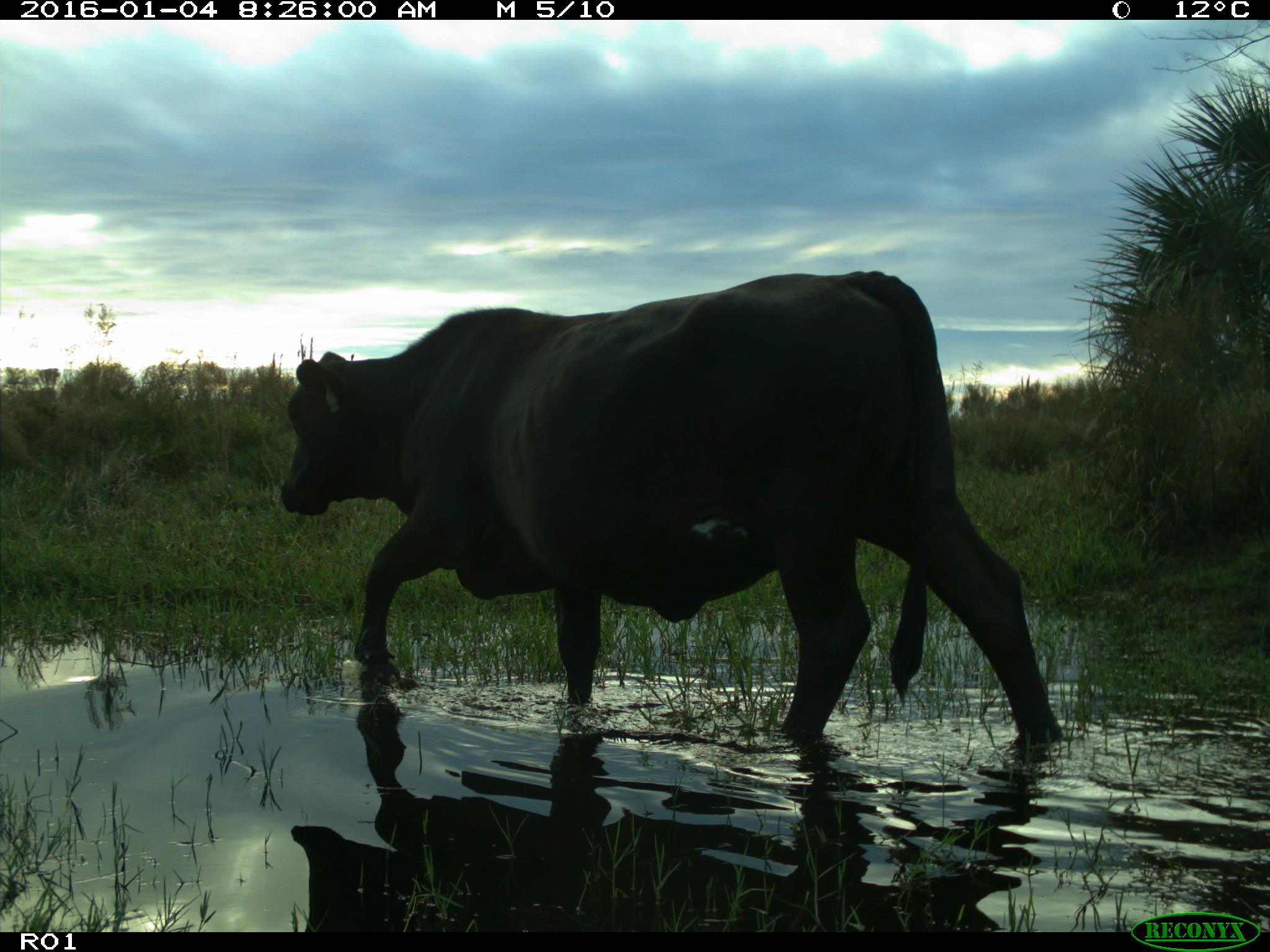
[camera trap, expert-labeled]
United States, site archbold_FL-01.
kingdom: Animalia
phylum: Chordata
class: Mammalia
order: Artiodactyla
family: Bovidae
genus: Bos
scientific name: Bos taurus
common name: domestic cow